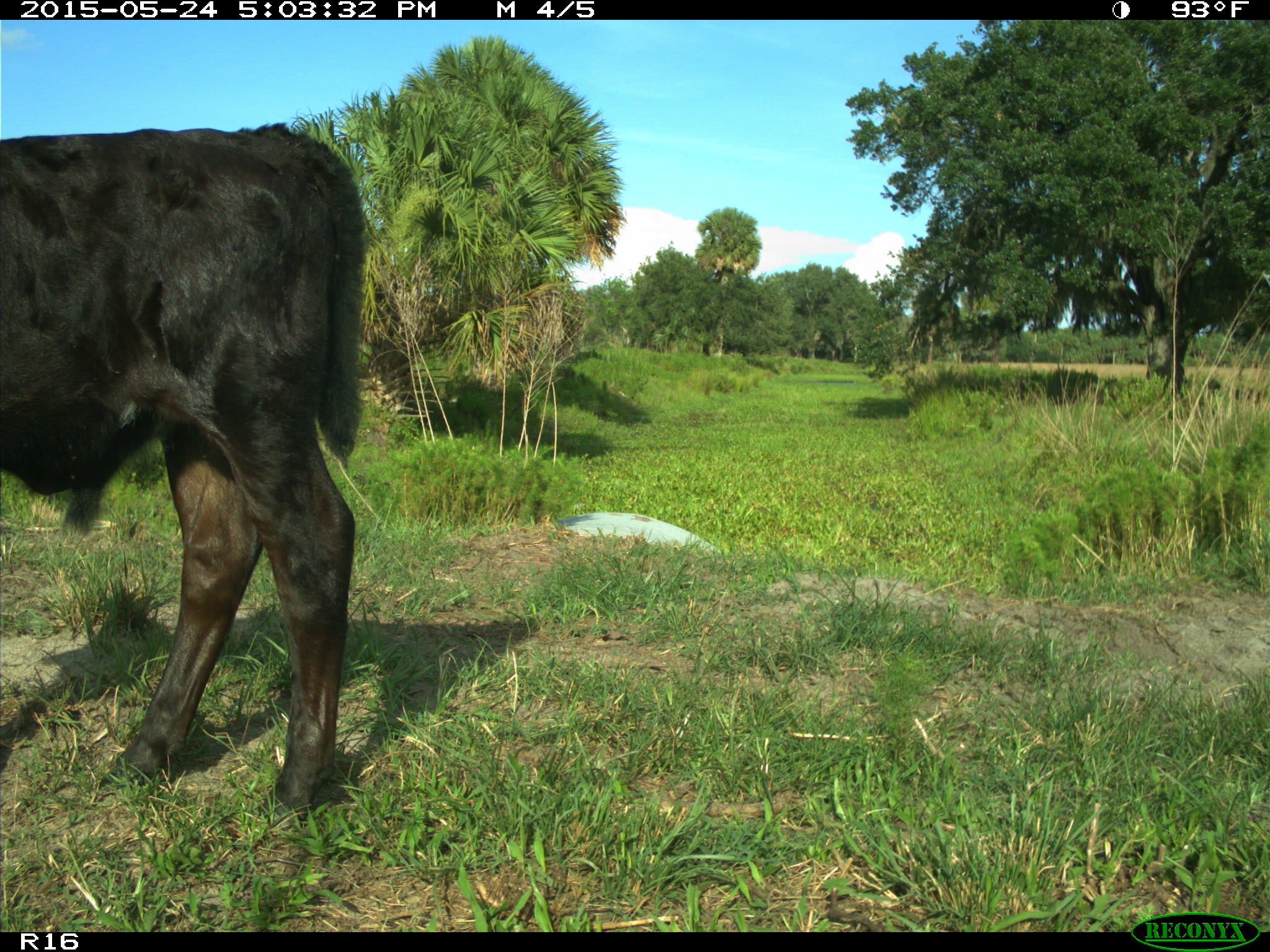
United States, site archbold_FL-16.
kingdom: Animalia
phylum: Chordata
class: Mammalia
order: Artiodactyla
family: Bovidae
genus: Bos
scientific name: Bos taurus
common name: domestic cow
Bos taurus (domestic cow).